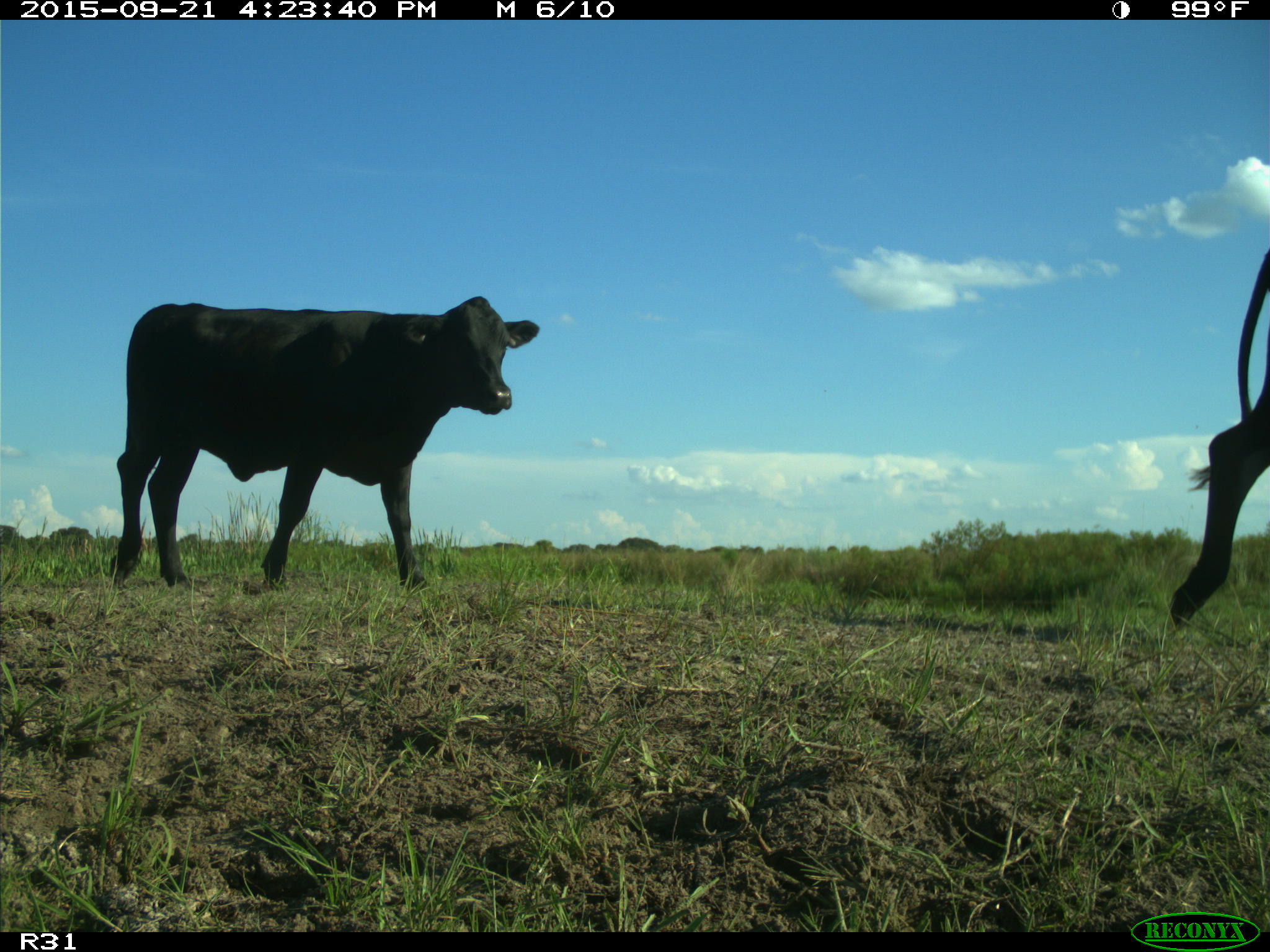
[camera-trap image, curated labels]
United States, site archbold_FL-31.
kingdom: Animalia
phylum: Chordata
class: Mammalia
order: Artiodactyla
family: Bovidae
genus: Bos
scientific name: Bos taurus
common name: domestic cow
Bos taurus (domestic cow).